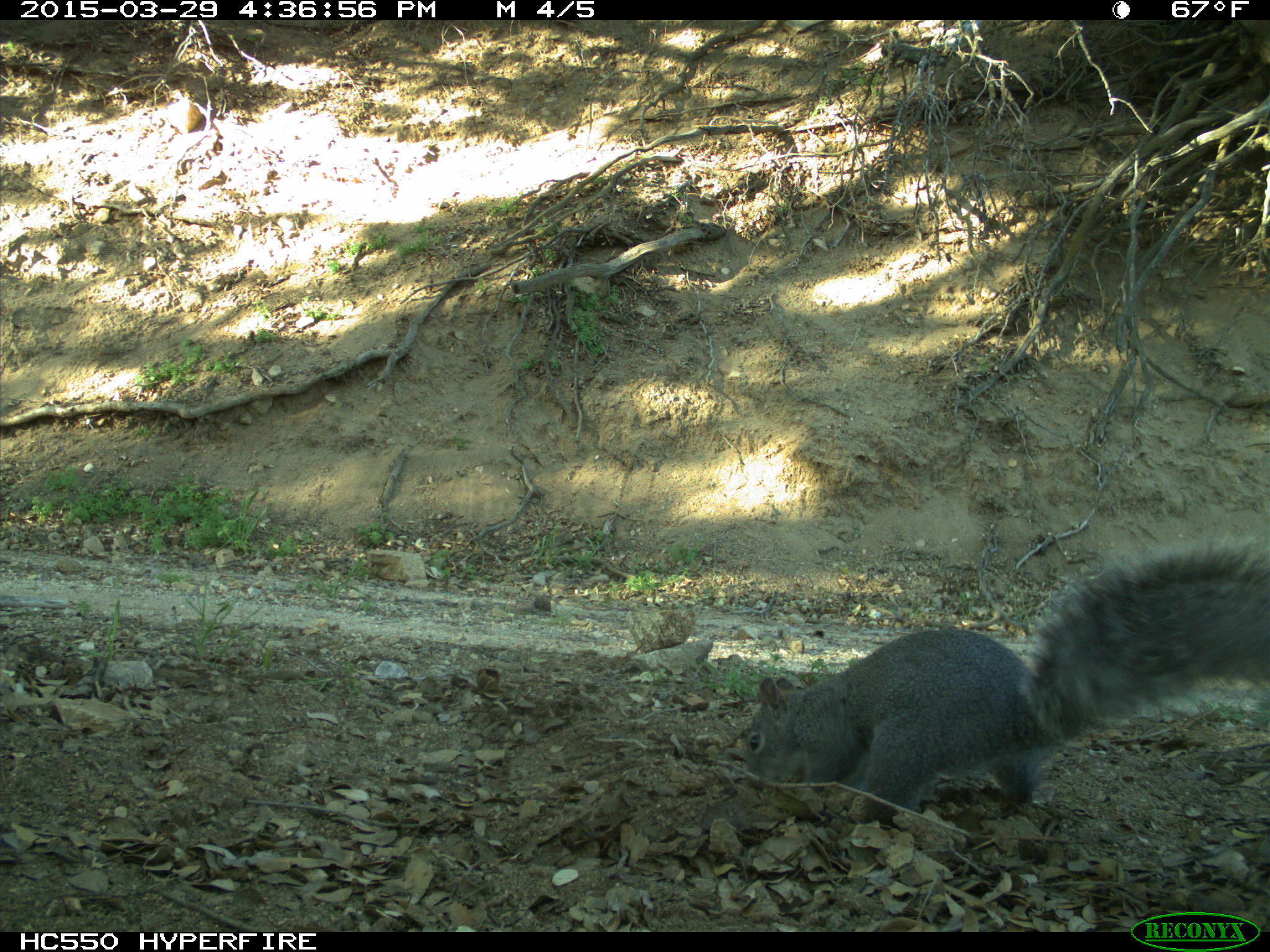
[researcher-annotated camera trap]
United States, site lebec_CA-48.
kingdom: Animalia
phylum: Chordata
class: Mammalia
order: Rodentia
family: Sciuridae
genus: Sciurus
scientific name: Sciurus carolinensis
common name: eastern gray squirrel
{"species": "Sciurus carolinensis (eastern gray squirrel)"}